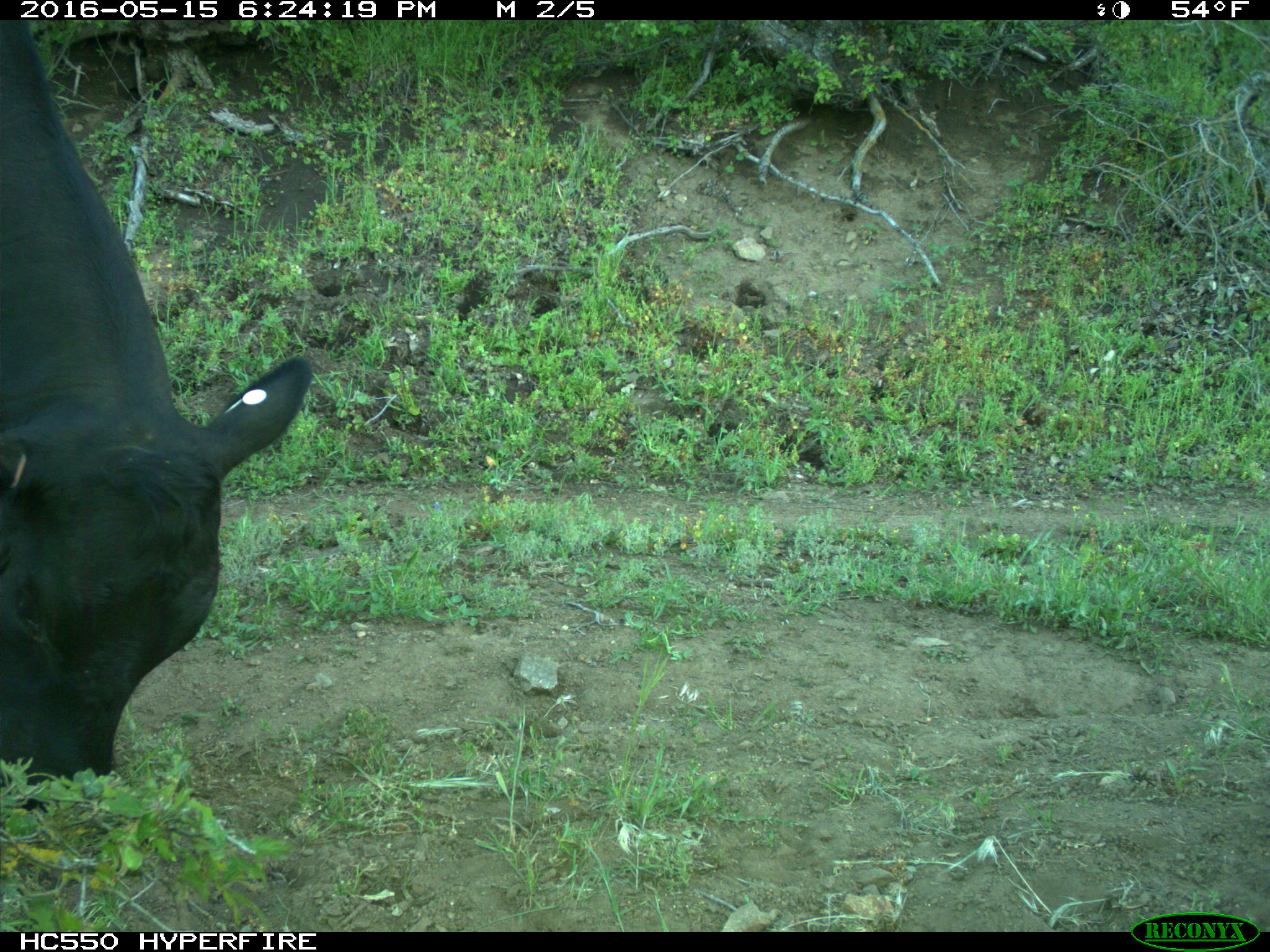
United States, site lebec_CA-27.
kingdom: Animalia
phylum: Chordata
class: Mammalia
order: Artiodactyla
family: Bovidae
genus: Bos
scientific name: Bos taurus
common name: domestic cow